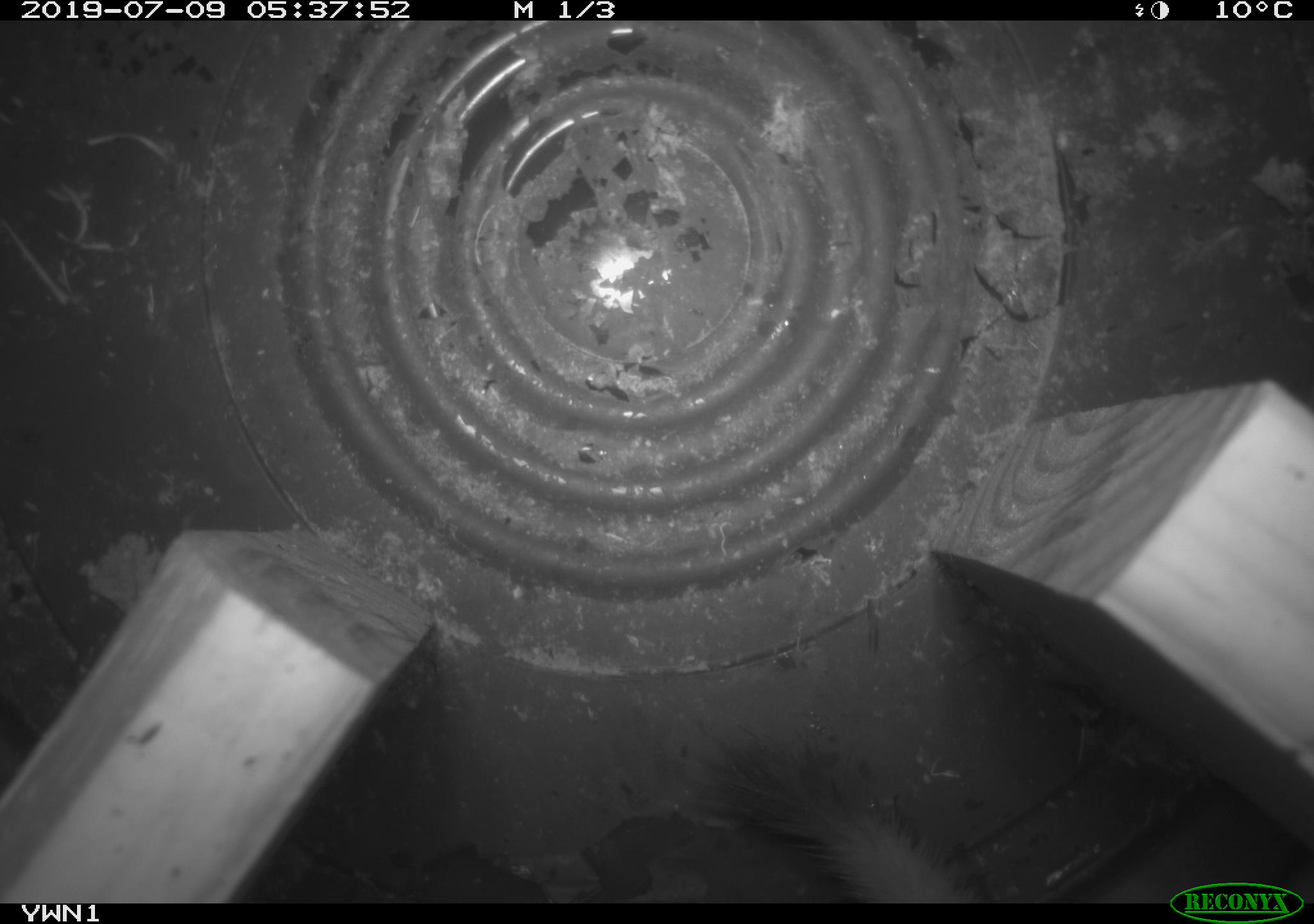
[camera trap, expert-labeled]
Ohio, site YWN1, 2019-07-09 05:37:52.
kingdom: Animalia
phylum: Chordata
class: Mammalia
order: Carnivora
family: Mustelidae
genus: Neogale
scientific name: Neogale frenata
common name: long-tailed weasel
Long-tailed weasel (Neogale frenata).